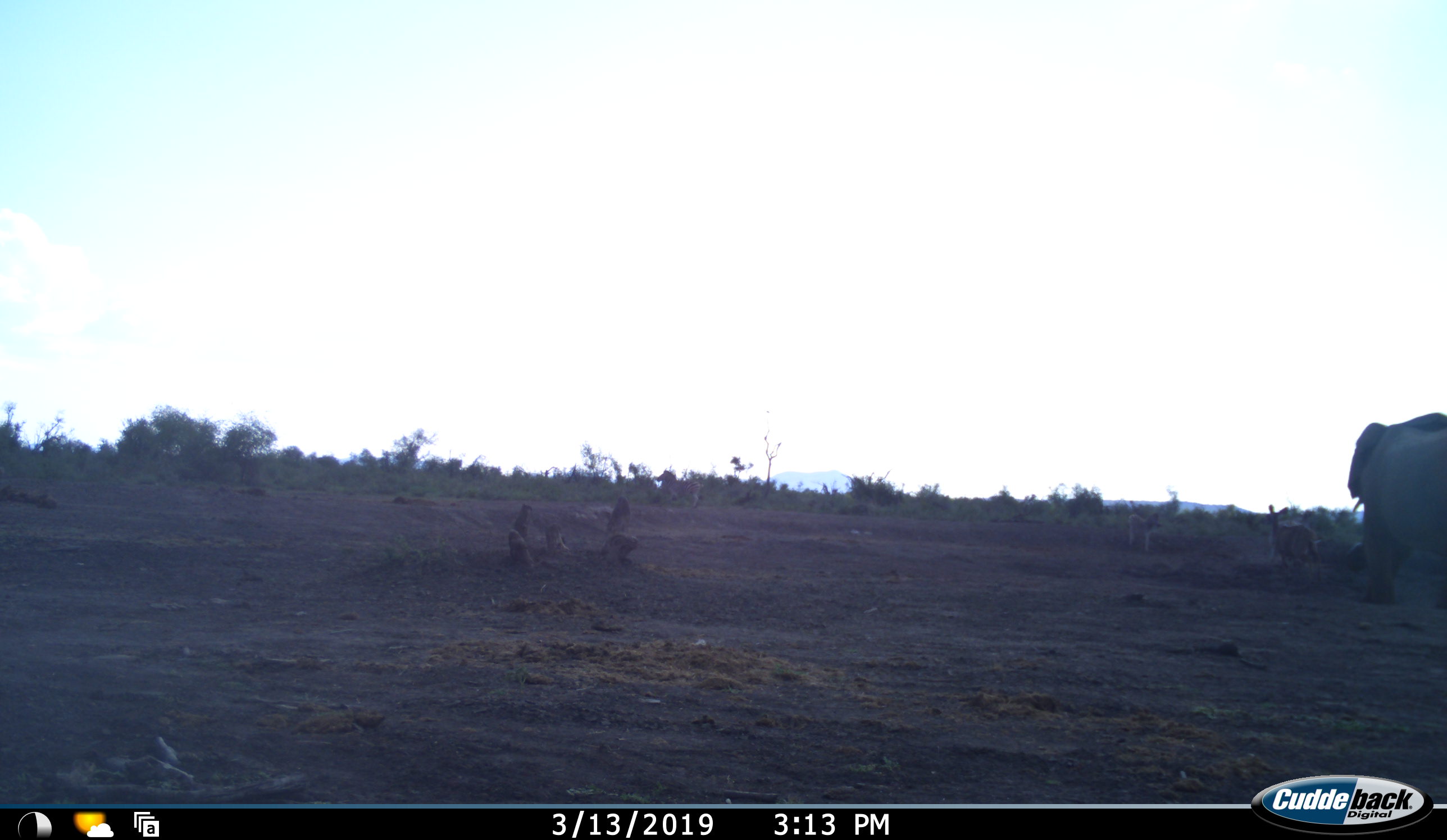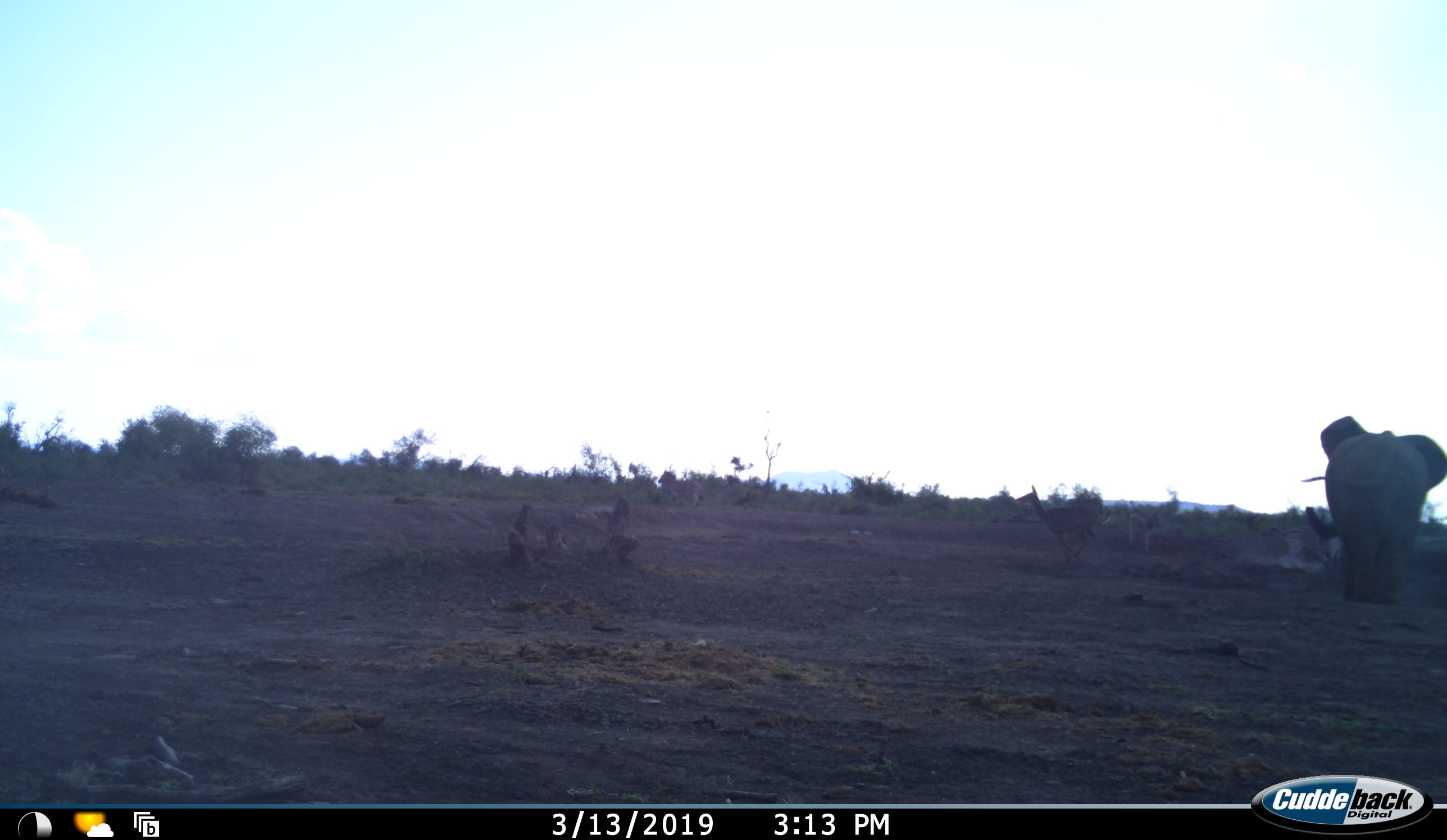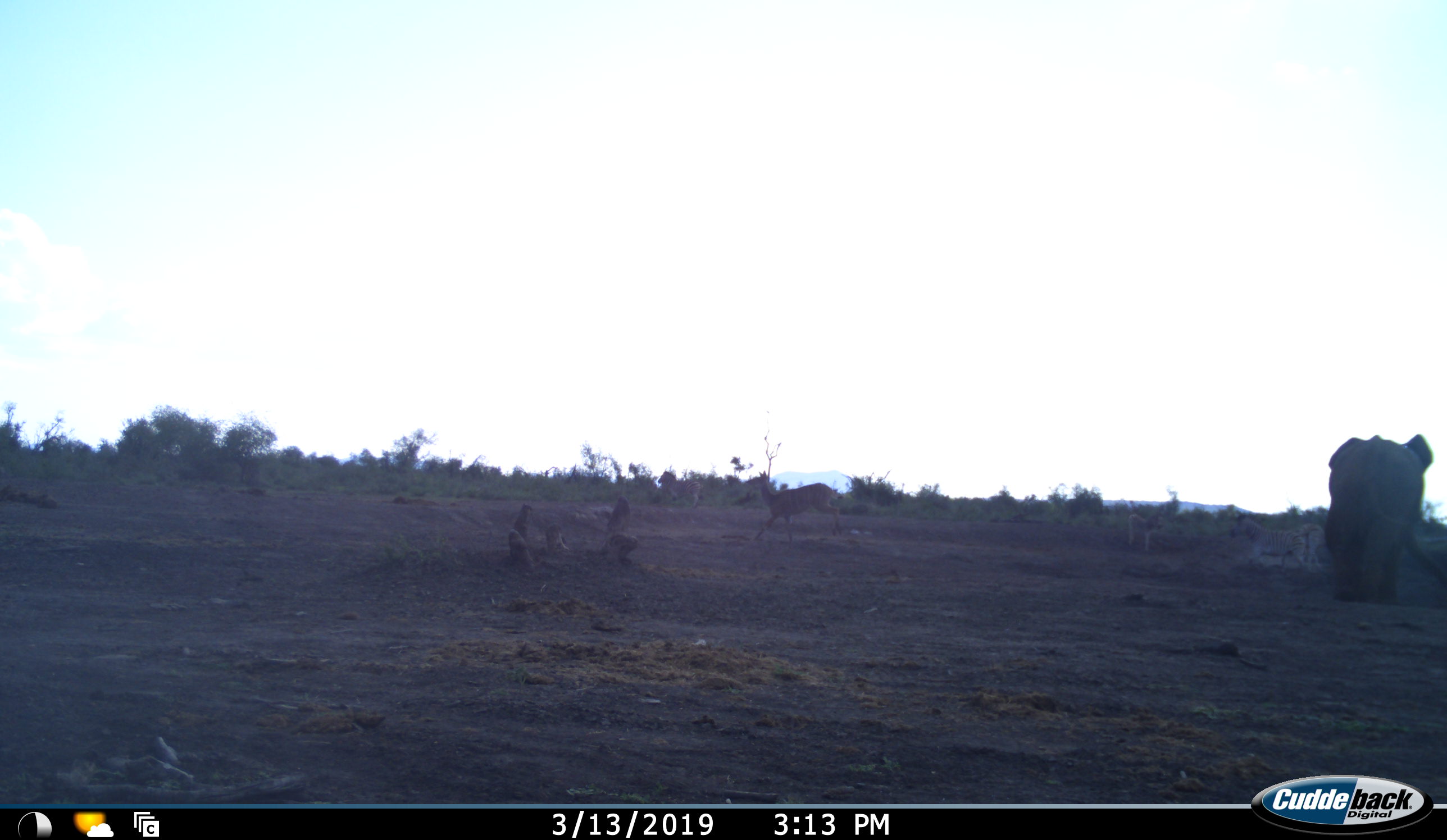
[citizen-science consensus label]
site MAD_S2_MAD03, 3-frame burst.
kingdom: Animalia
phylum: Chordata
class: Mammalia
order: Proboscidea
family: Elephantidae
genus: Loxodonta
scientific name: Loxodonta africana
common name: african bush elephant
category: elephant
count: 1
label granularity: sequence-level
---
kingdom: Animalia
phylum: Chordata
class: Mammalia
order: Artiodactyla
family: Bovidae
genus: Aepyceros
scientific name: Aepyceros melampus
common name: impala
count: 1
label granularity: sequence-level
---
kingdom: Animalia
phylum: Chordata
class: Mammalia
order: Perissodactyla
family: Equidae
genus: Equus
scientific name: Equus quagga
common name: plains zebra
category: zebraplains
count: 3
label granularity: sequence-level